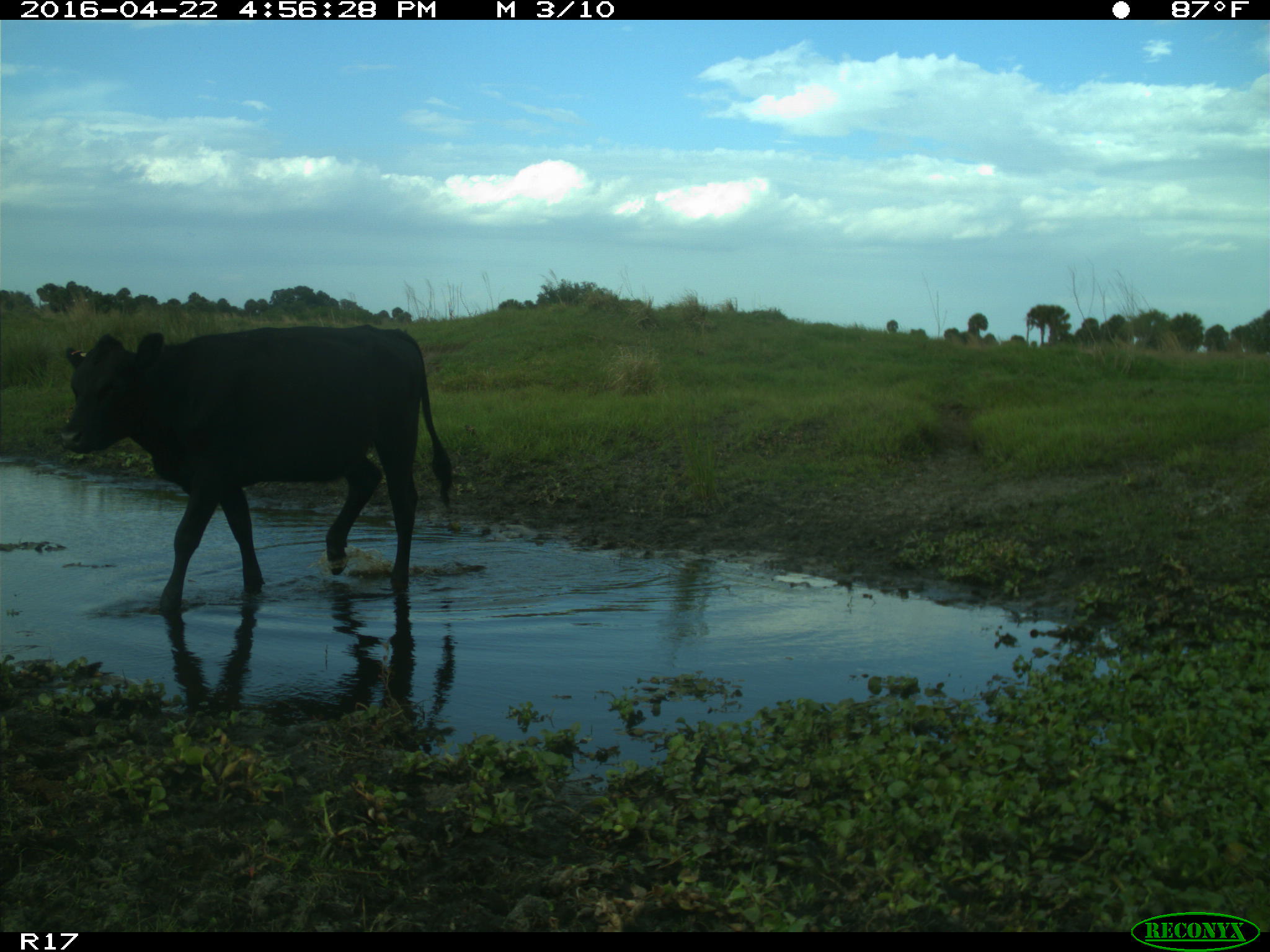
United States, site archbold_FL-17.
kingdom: Animalia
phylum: Chordata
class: Mammalia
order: Artiodactyla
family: Bovidae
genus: Bos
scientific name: Bos taurus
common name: domestic cow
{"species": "Bos taurus (domestic cow)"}